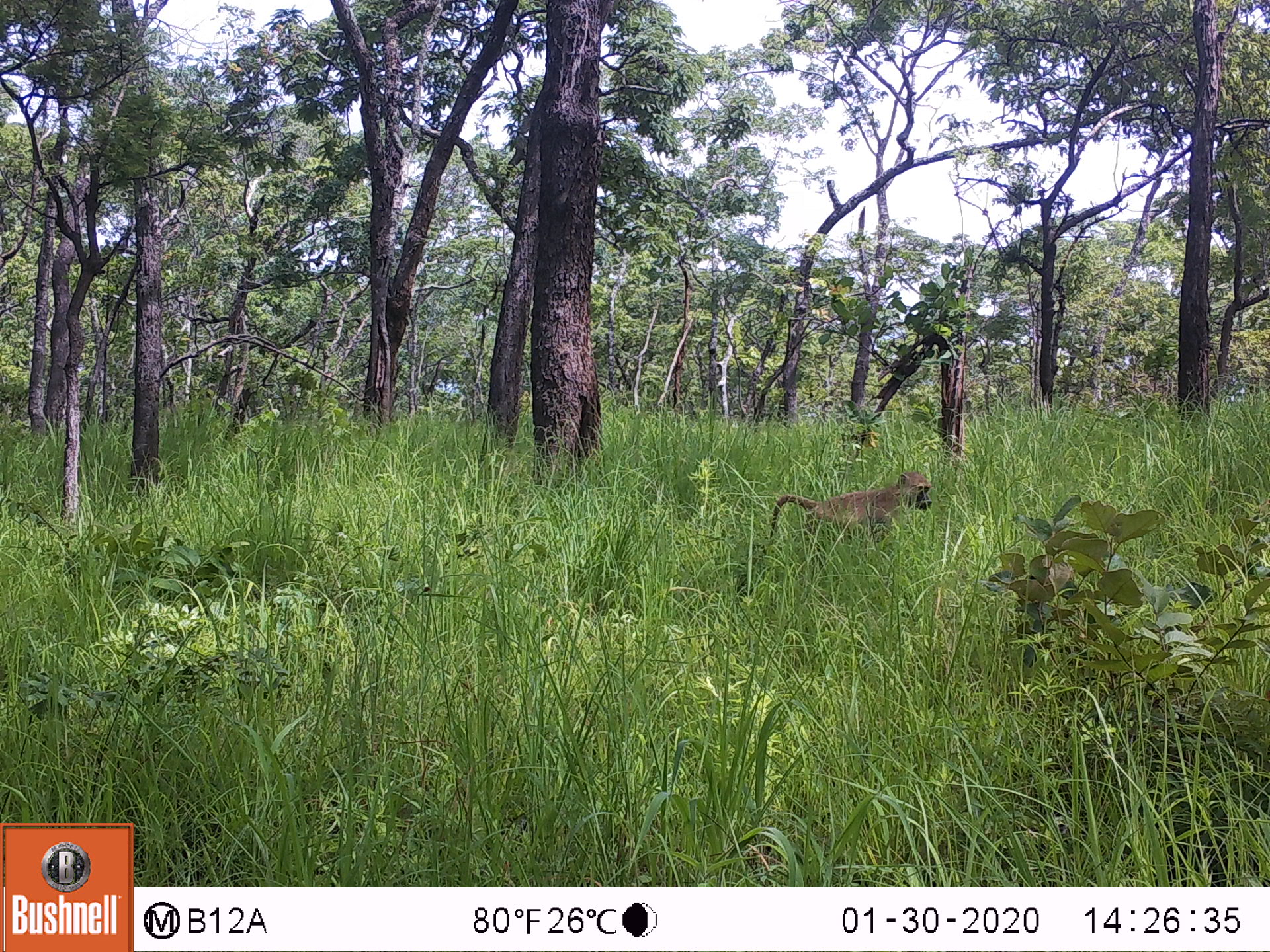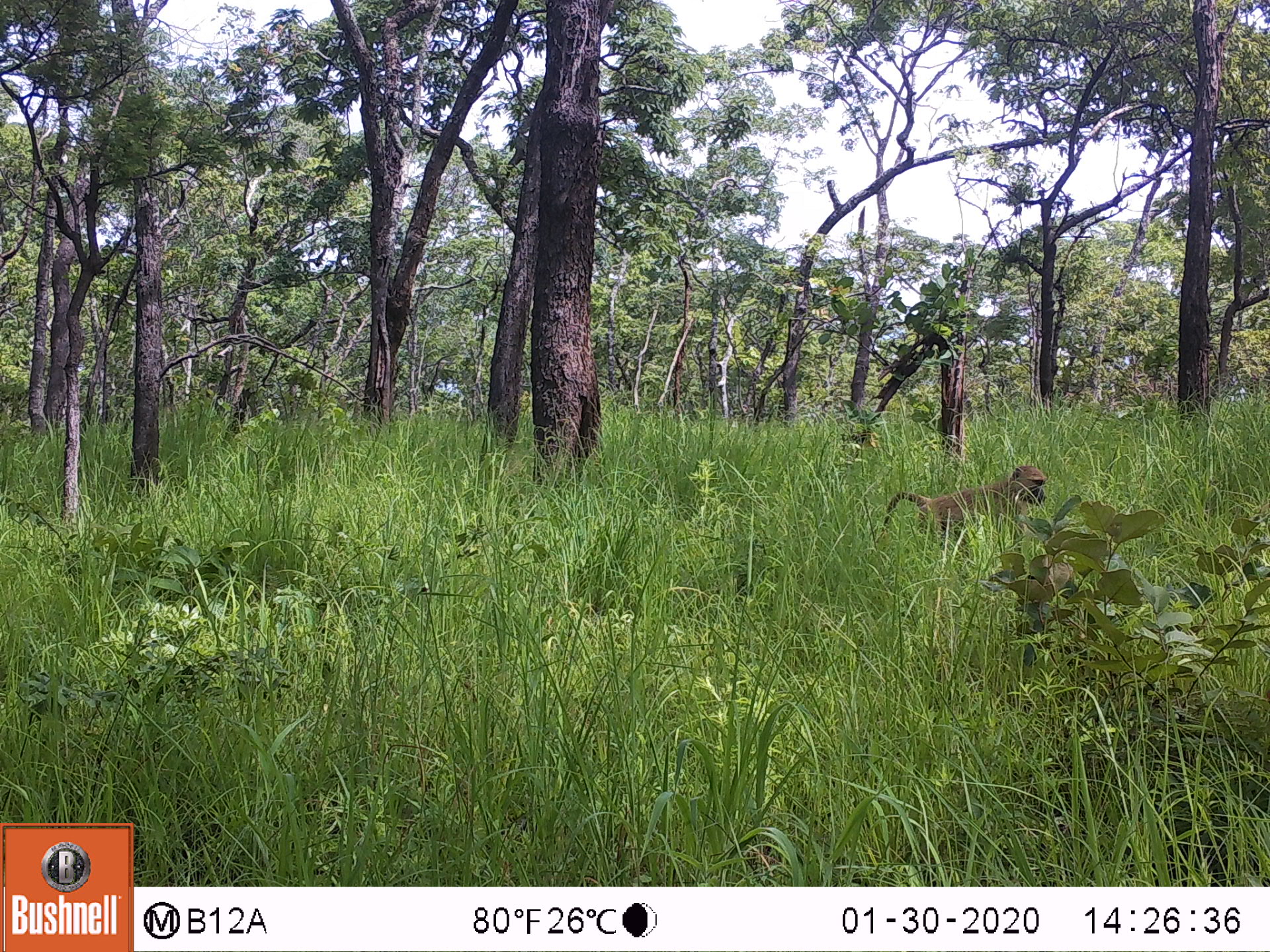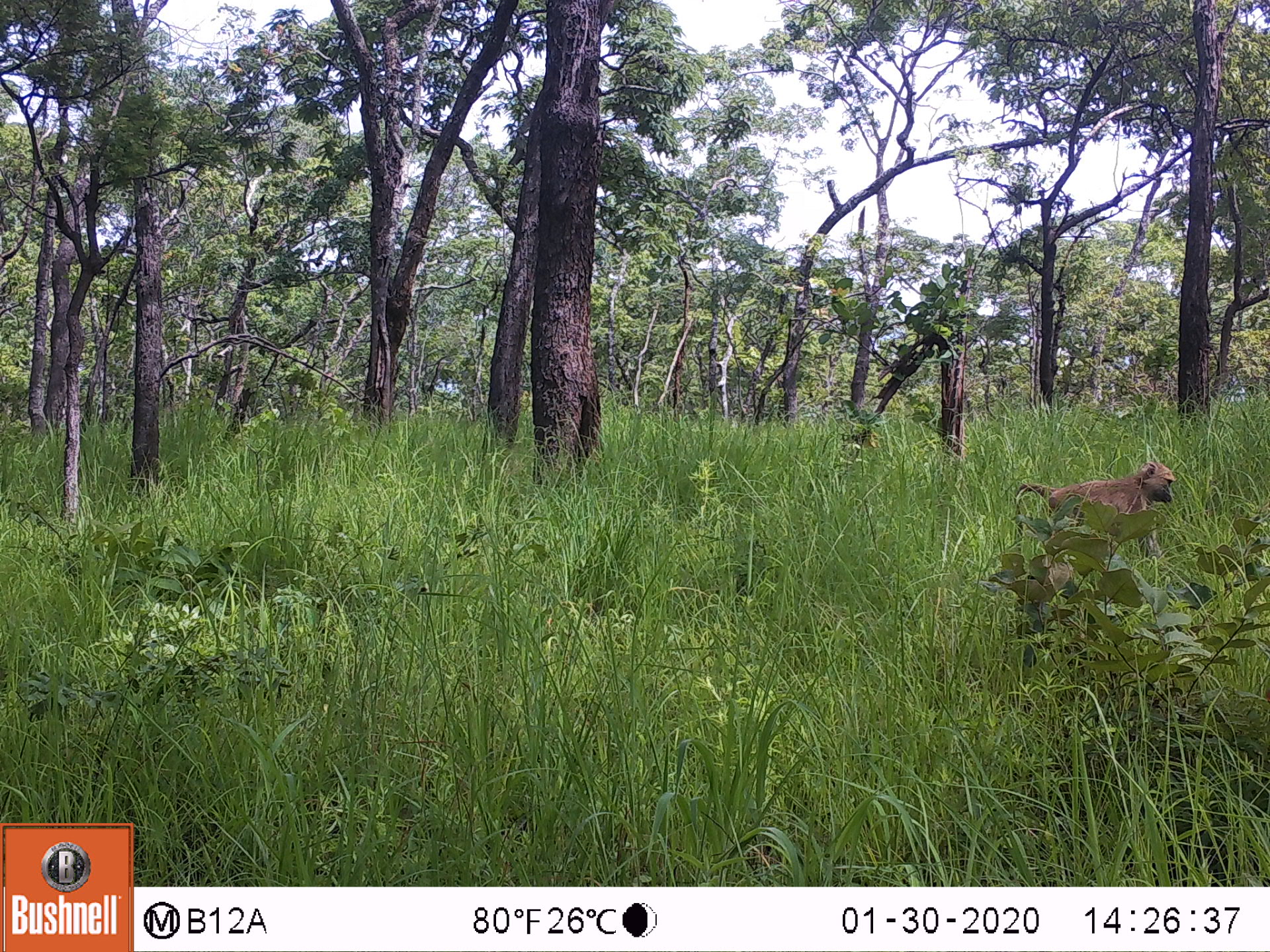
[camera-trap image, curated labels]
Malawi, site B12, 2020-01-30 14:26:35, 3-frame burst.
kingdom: Animalia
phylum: Chordata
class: Mammalia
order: Primates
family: Cercopithecidae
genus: Papio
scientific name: Papio cynocephalus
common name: yellow baboon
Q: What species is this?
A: Yellow baboon (Papio cynocephalus).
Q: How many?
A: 1.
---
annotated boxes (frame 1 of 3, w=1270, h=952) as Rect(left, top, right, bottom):
yellow baboon: Rect(765, 466, 934, 557)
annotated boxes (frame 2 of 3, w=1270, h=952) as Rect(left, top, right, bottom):
yellow baboon: Rect(878, 456, 1057, 553)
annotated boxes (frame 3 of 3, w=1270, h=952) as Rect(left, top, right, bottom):
yellow baboon: Rect(1013, 459, 1180, 567)